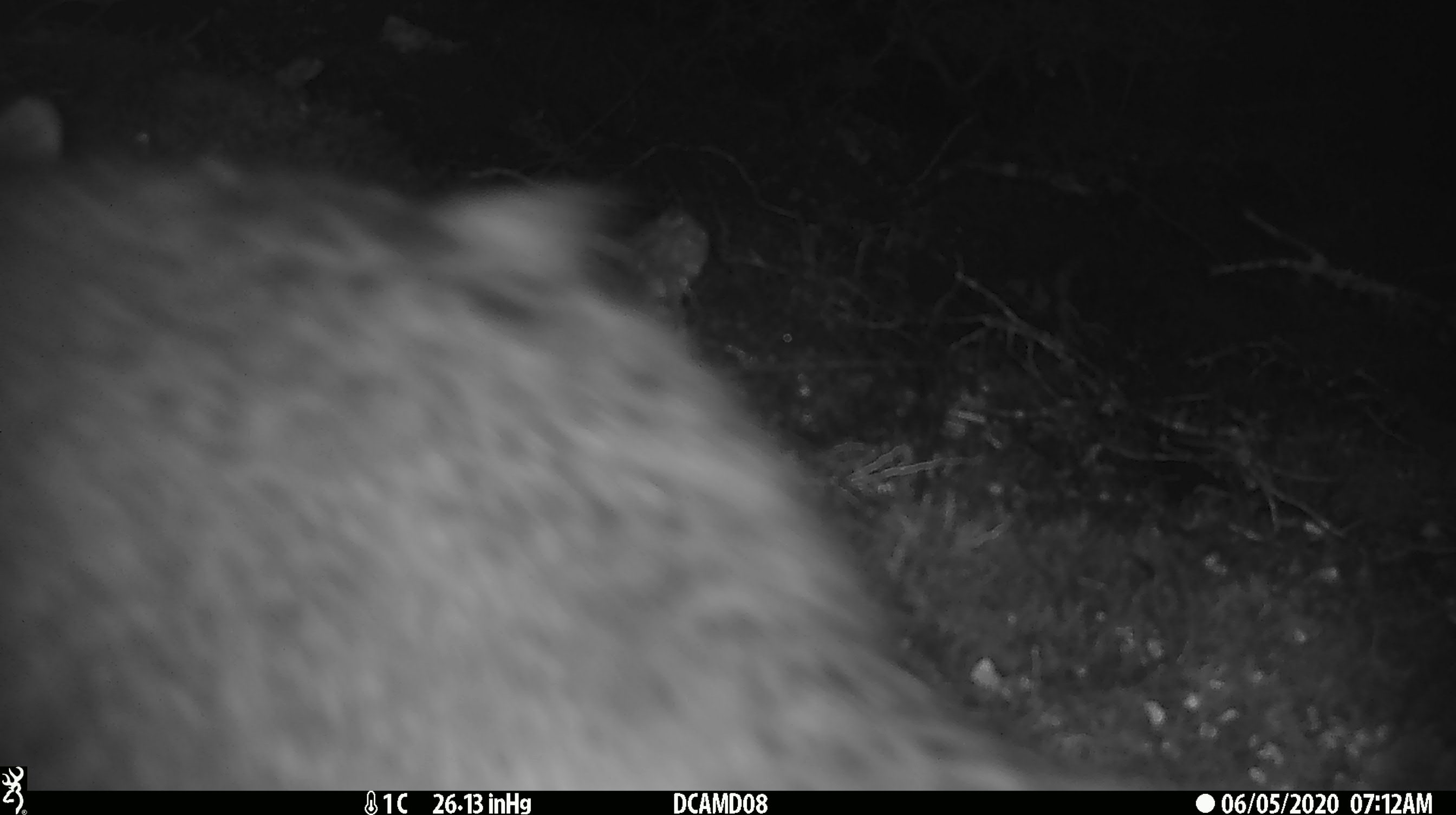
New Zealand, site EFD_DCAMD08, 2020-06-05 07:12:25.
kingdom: Animalia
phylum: Chordata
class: Mammalia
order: Diprotodontia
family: Phalangeridae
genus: Trichosurus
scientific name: Trichosurus vulpecula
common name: common brushtail possum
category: possum